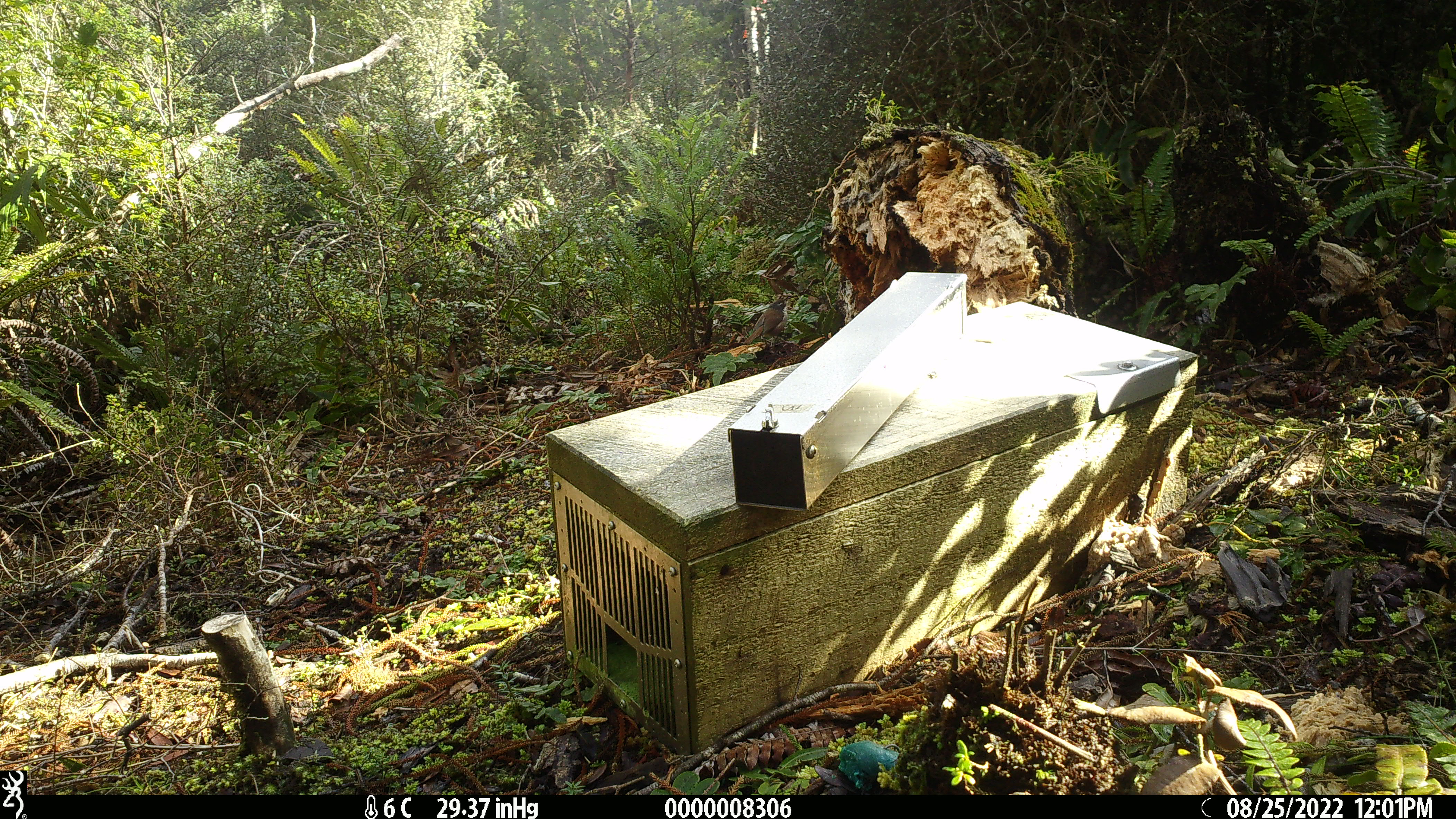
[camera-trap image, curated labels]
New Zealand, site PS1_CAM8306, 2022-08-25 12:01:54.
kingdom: Animalia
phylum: Chordata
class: Aves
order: Passeriformes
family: Certhiidae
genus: Certhia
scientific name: Certhia americana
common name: brown creeper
Brown creeper (Certhia americana).